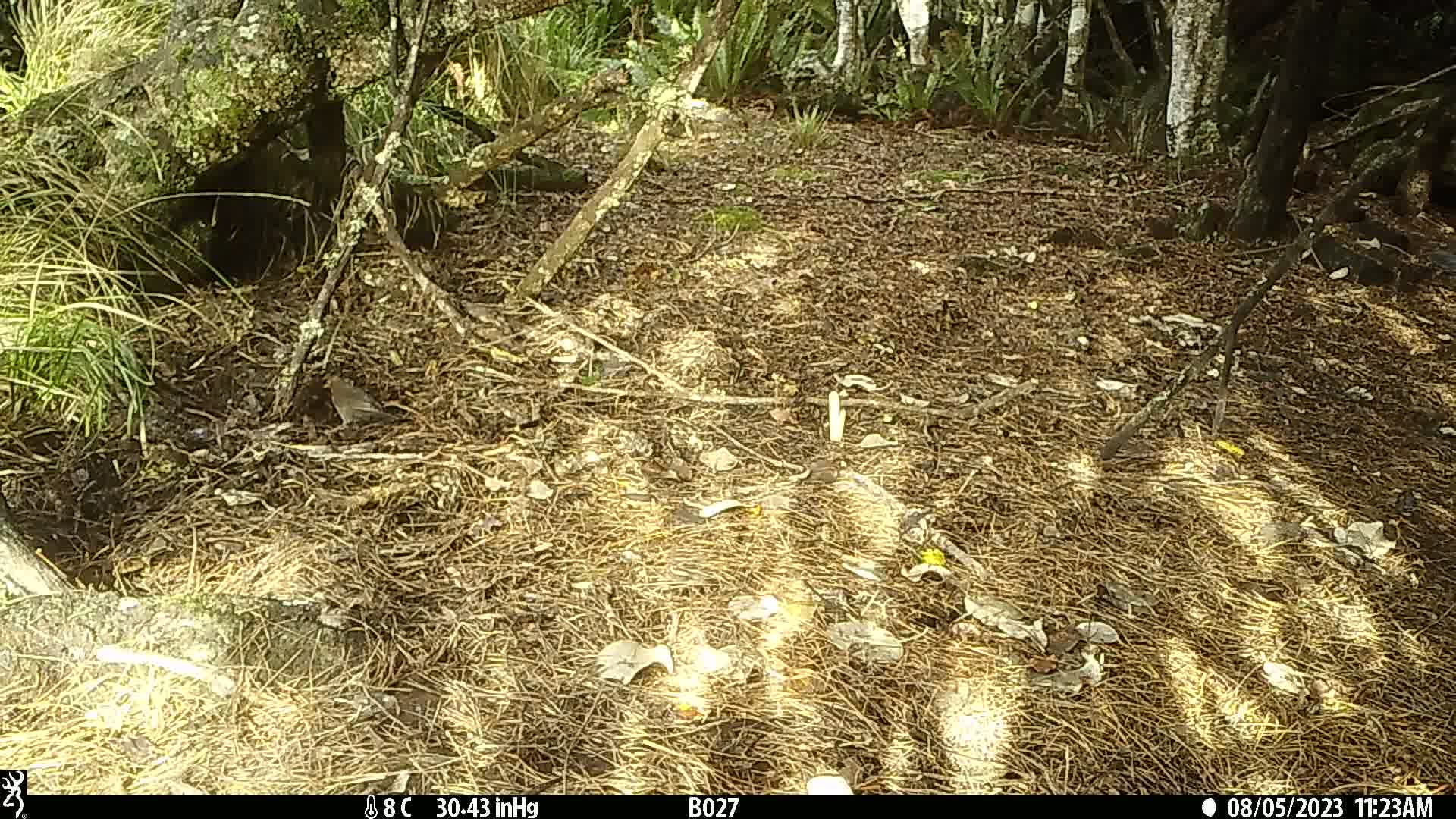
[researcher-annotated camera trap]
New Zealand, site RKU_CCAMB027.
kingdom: Animalia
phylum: Chordata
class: Aves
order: Passeriformes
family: Turdidae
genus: Turdus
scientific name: Turdus merula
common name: eurasian blackbird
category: blackbird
Blackbird (eurasian blackbird) (Turdus merula).